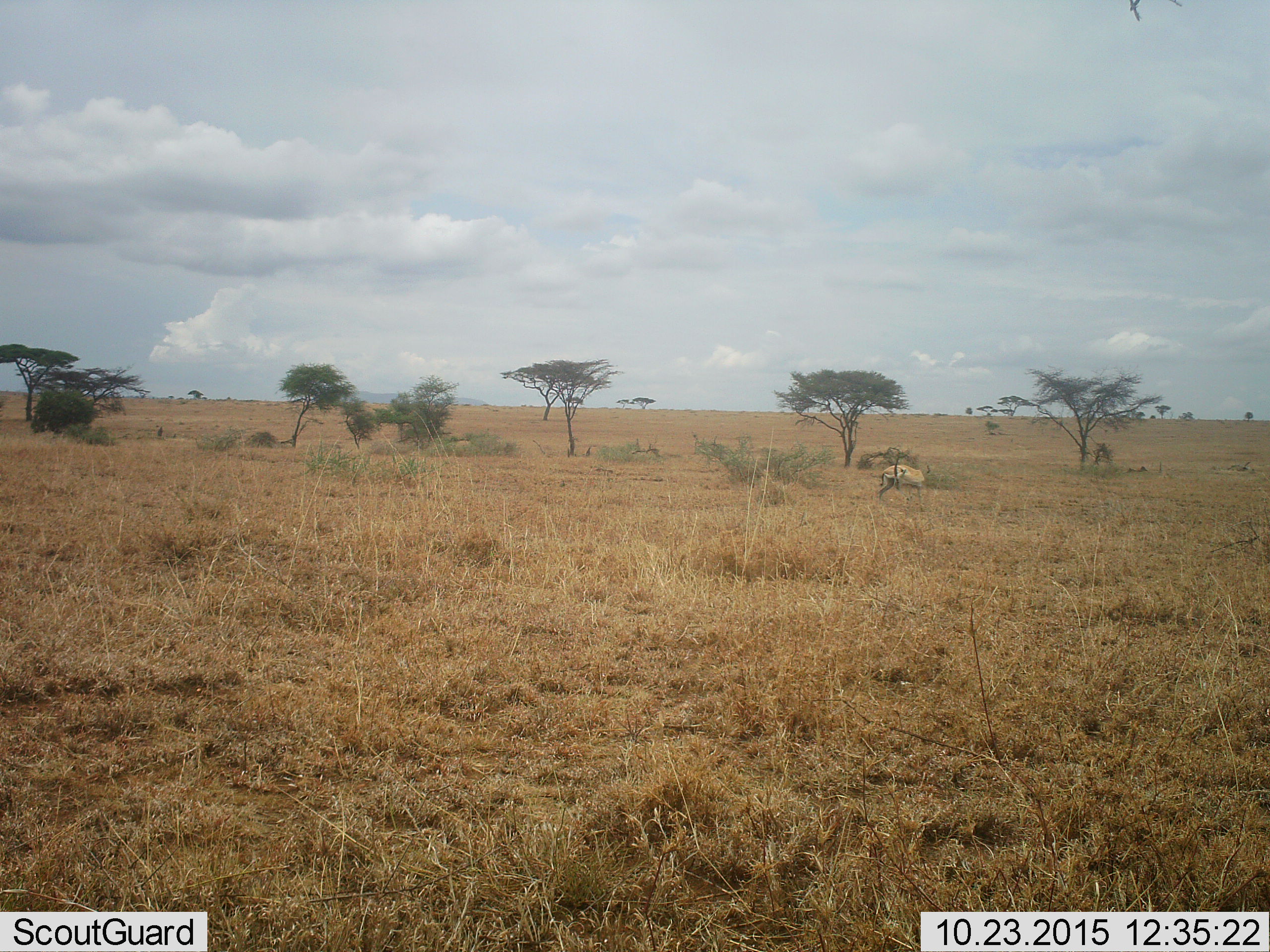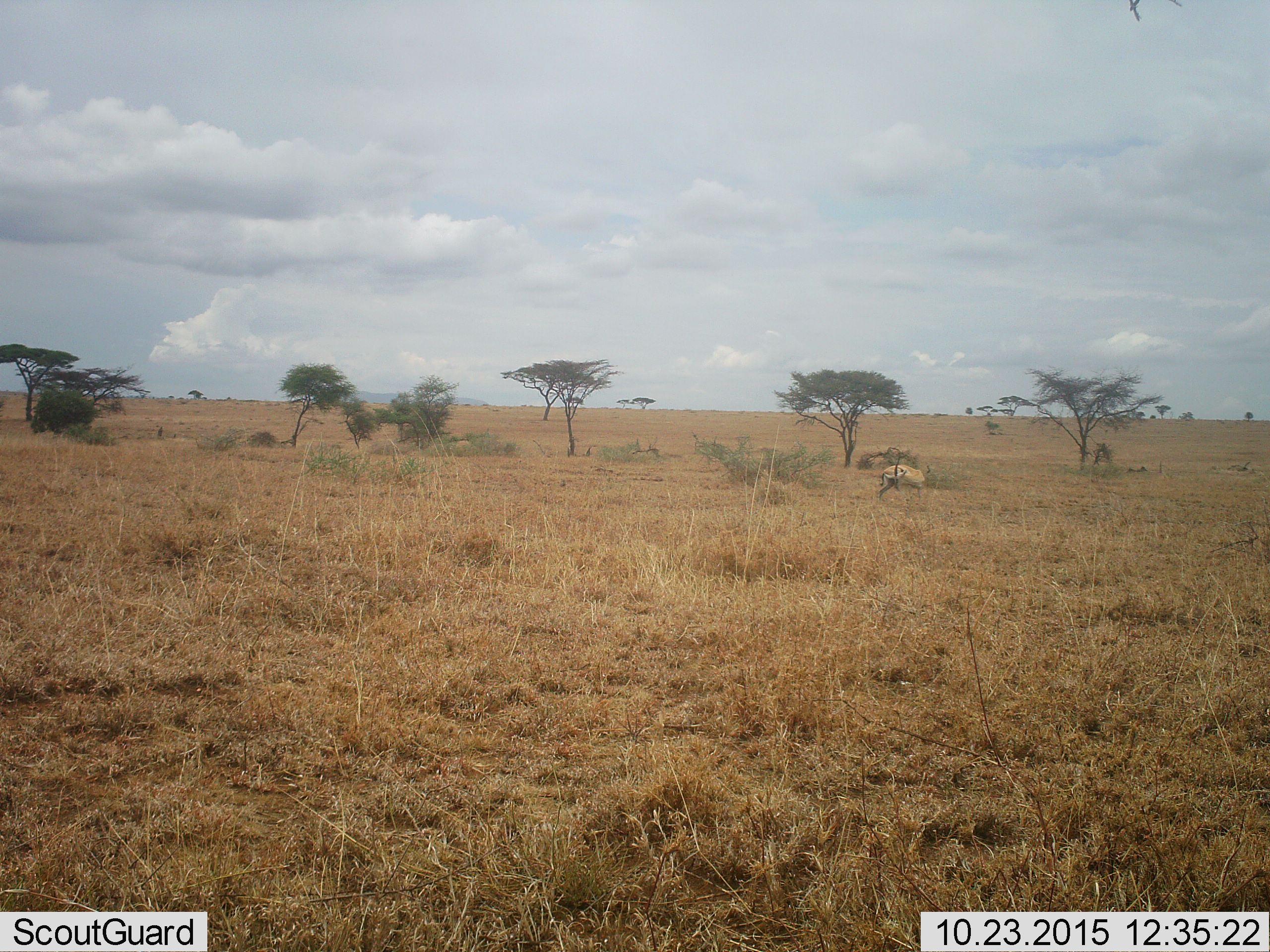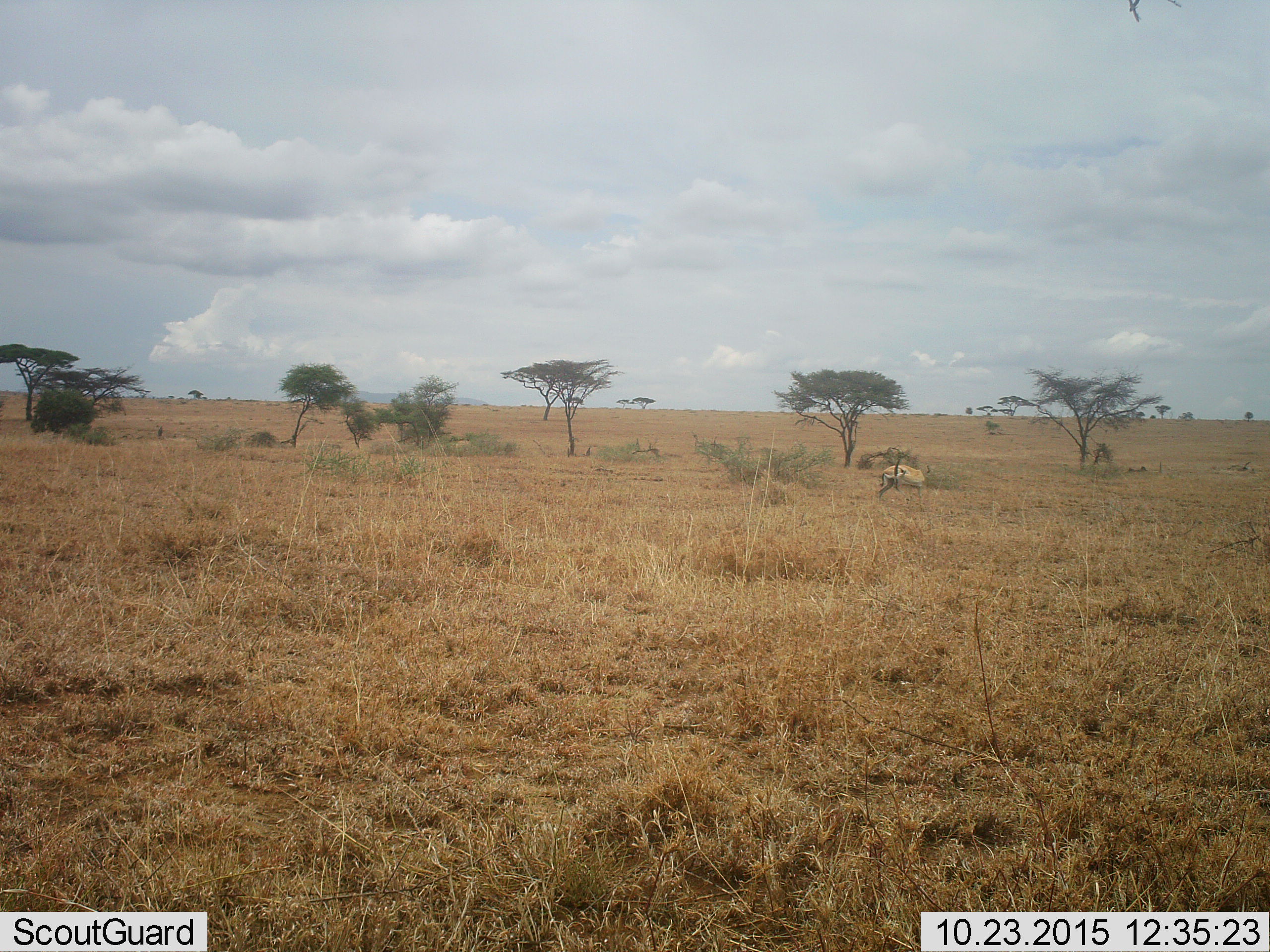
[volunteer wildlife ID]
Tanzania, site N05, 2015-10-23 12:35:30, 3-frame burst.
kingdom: Animalia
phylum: Chordata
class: Mammalia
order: Artiodactyla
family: Bovidae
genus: Eudorcas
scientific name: Eudorcas thomsonii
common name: thomson's gazelle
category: gazellethomsons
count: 1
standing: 100%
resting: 0%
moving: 0%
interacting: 0%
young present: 0%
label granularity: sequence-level